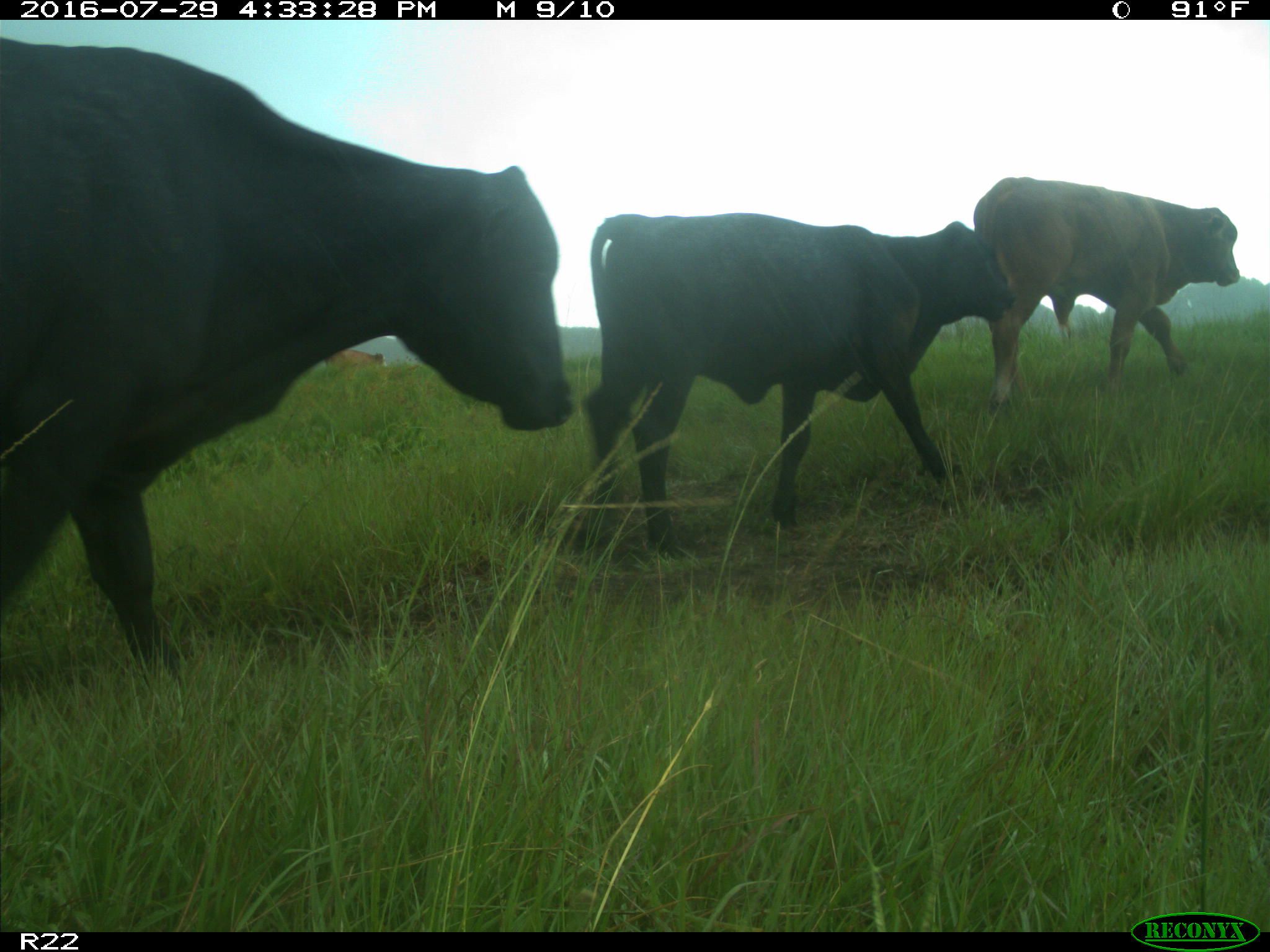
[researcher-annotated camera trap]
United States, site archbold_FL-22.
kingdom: Animalia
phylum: Chordata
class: Mammalia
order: Artiodactyla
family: Bovidae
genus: Bos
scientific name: Bos taurus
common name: domestic cow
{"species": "Bos taurus (domestic cow)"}